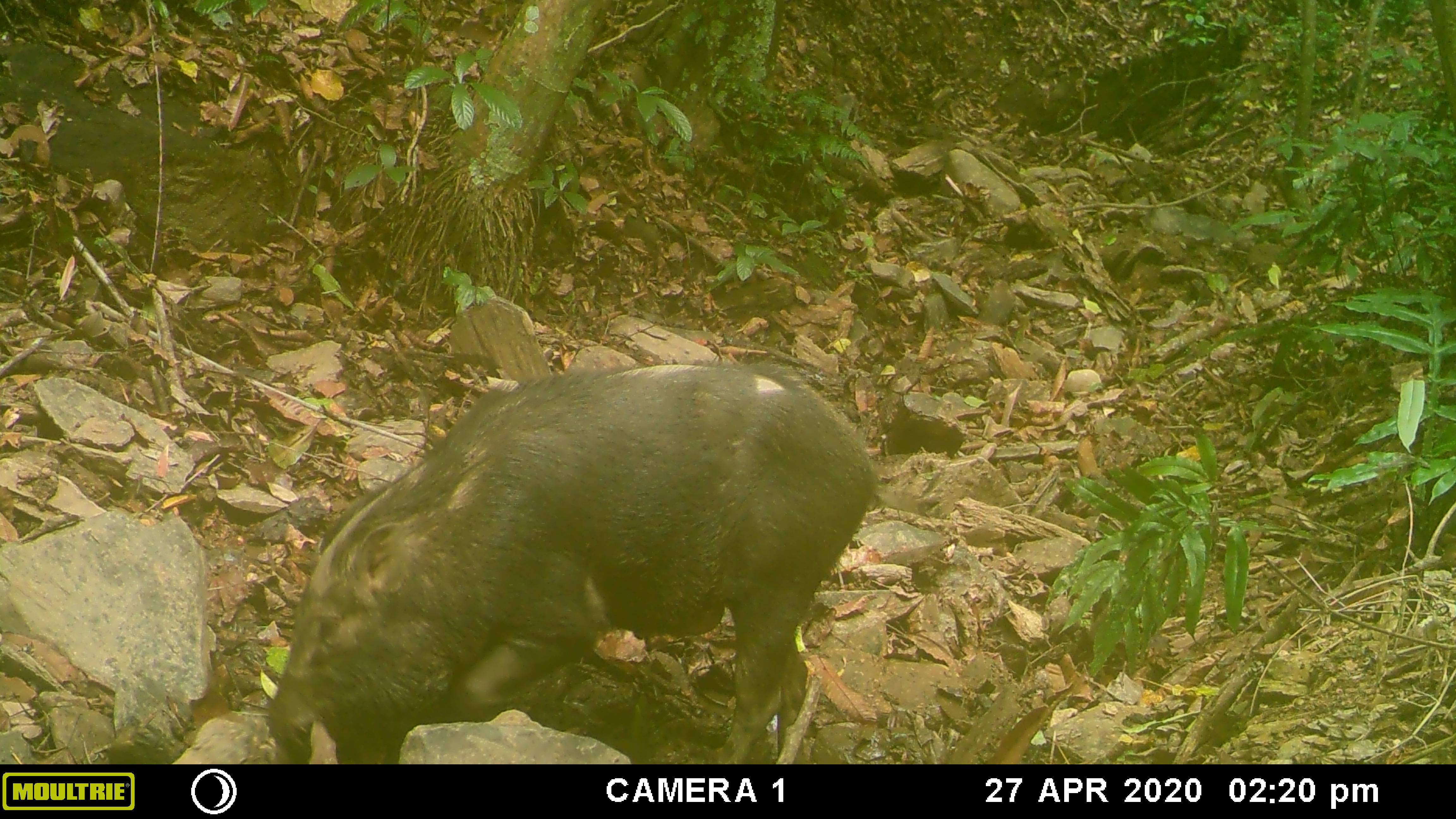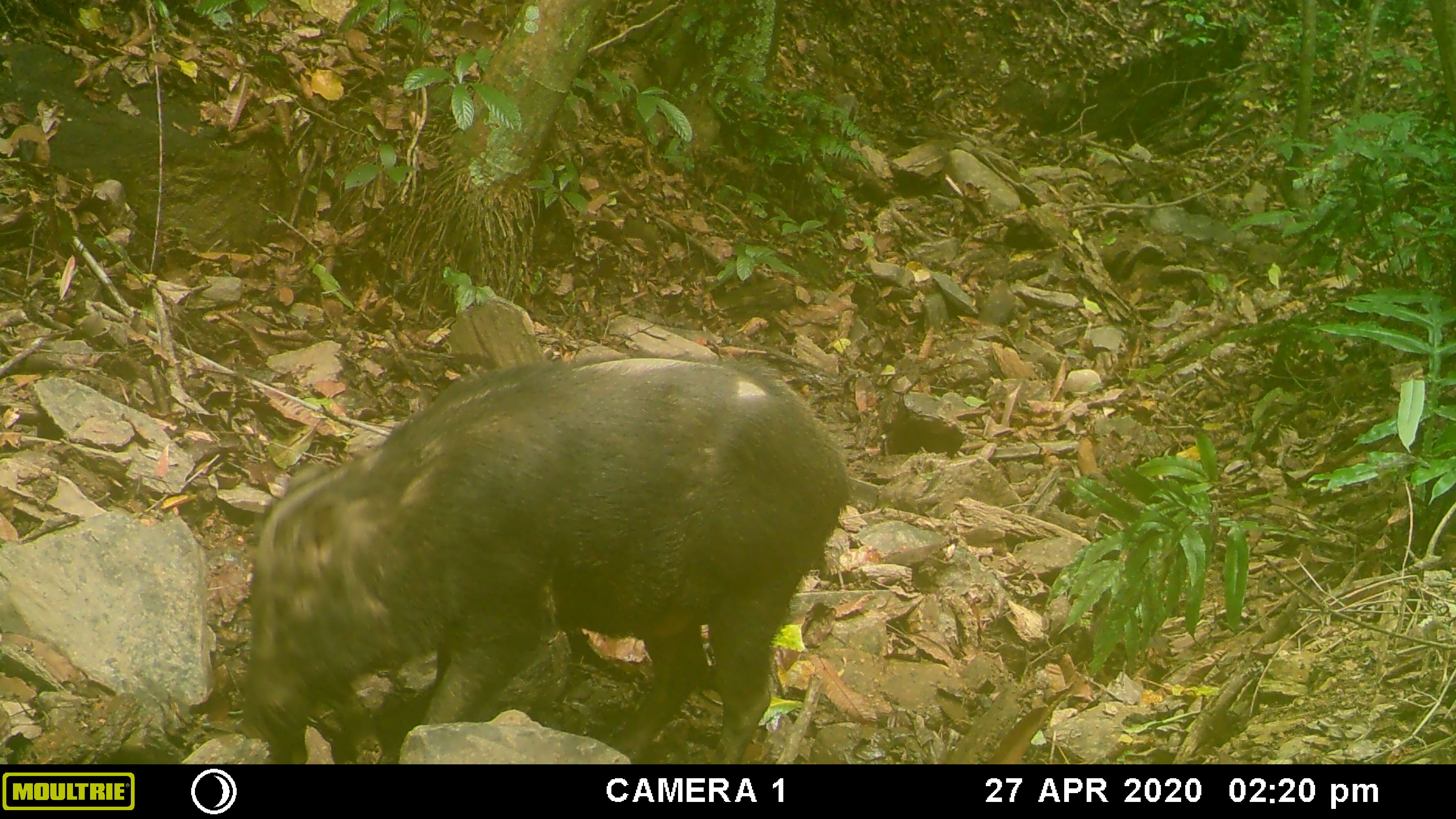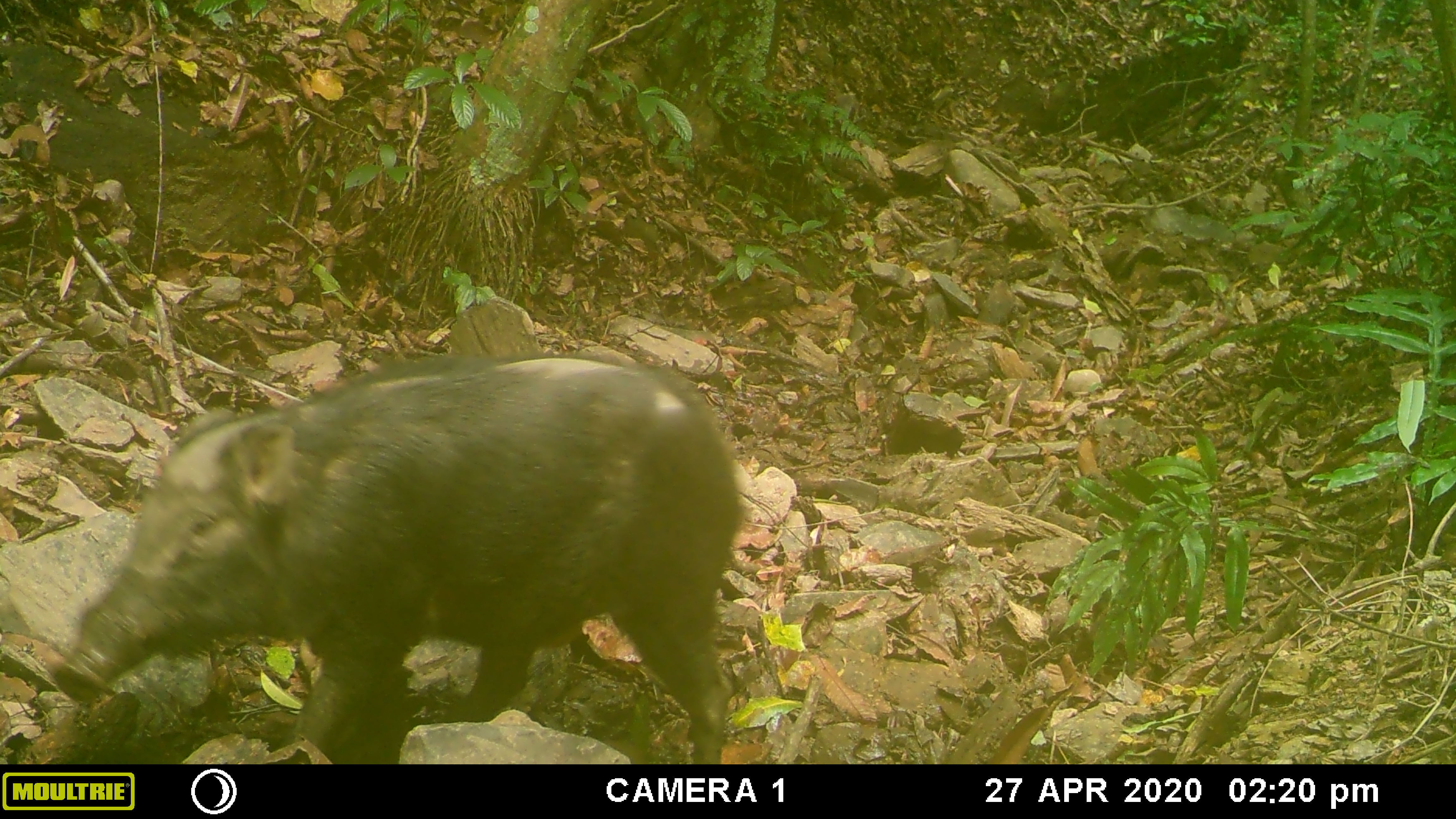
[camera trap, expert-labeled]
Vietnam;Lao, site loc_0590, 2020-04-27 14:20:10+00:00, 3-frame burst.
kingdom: Animalia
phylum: Chordata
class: Mammalia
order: Artiodactyla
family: Suidae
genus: Sus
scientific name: Sus scrofa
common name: eurasian wild pig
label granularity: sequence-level